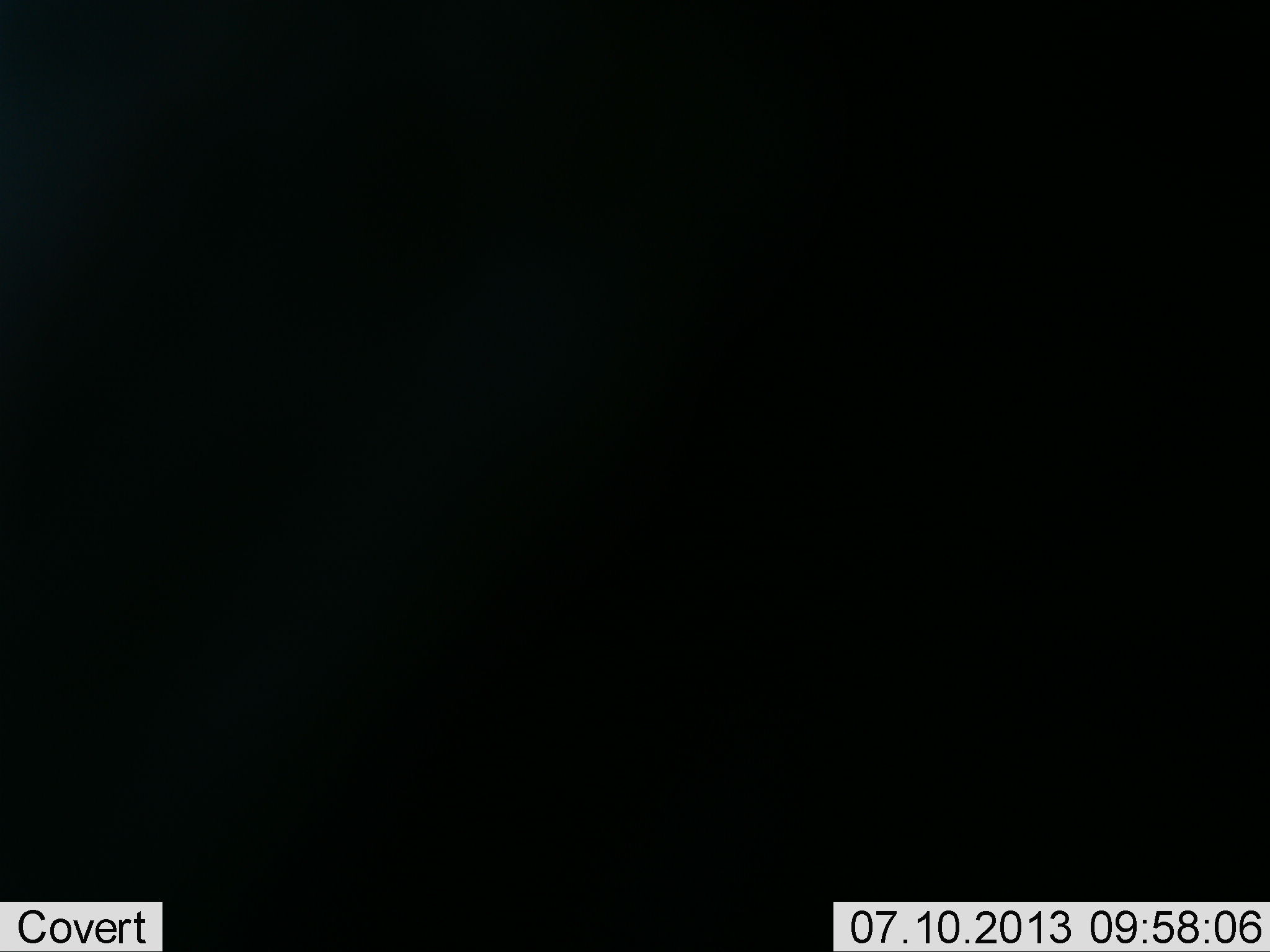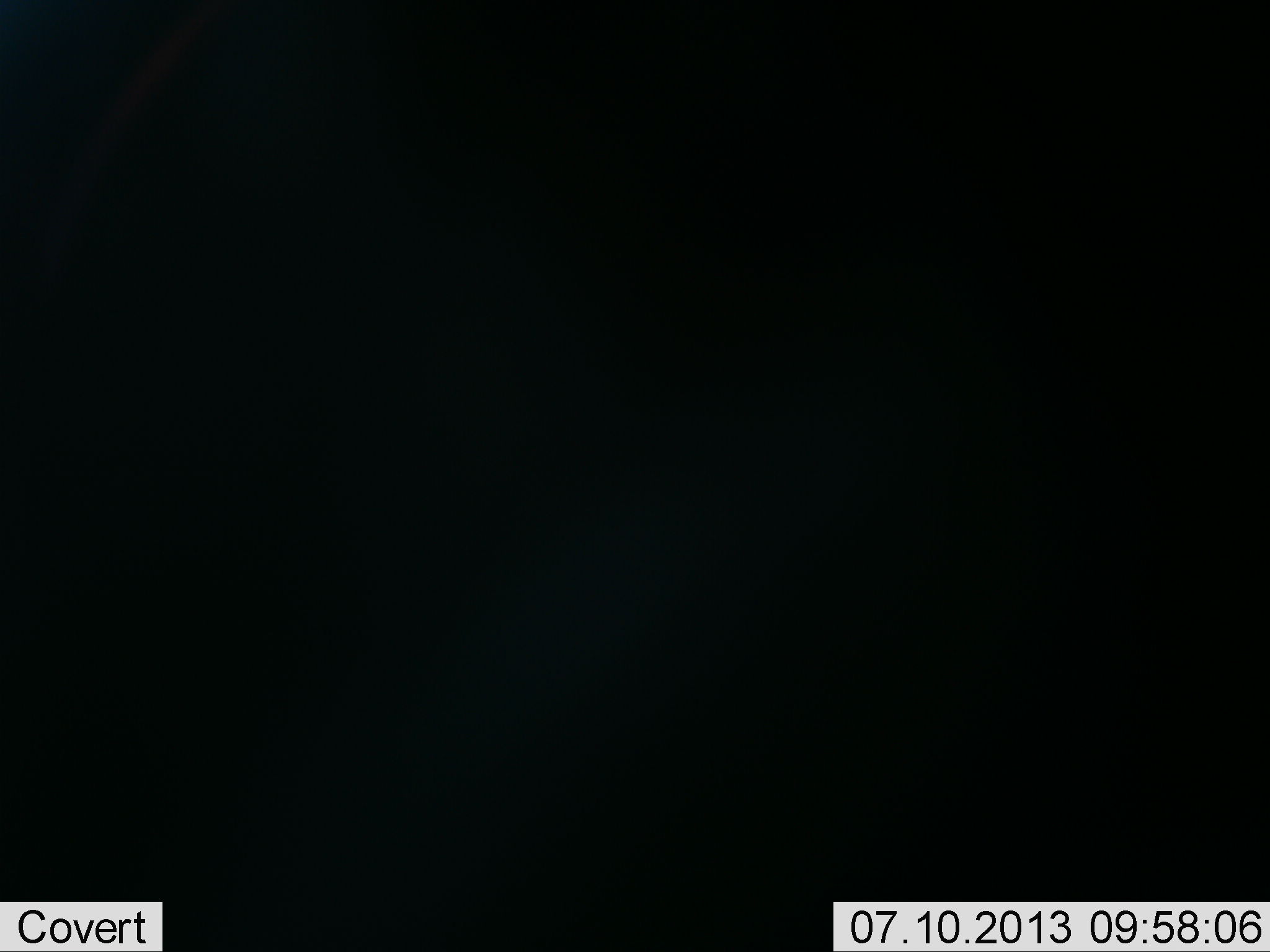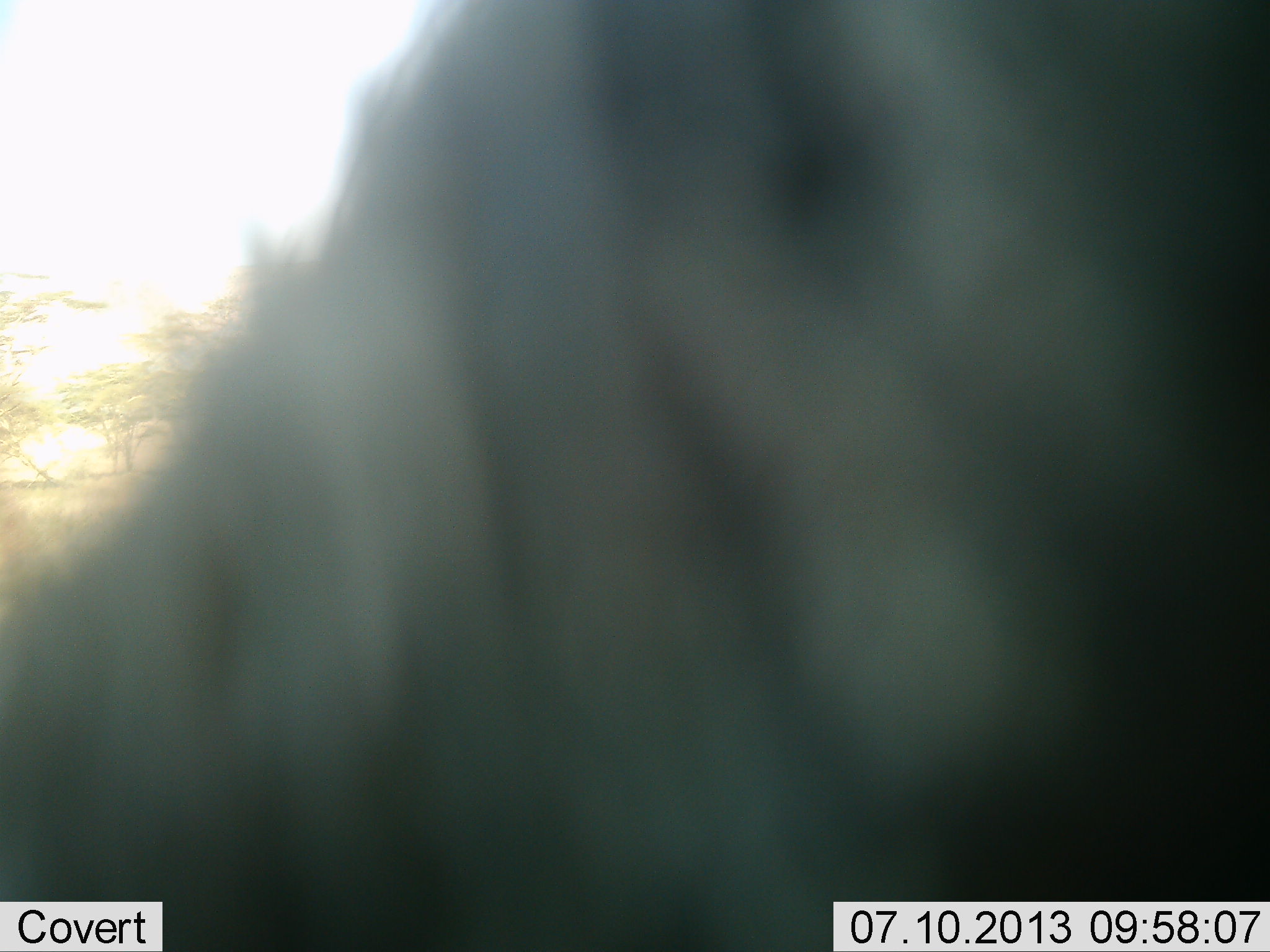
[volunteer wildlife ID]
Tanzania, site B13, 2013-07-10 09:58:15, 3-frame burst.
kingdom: Animalia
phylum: Chordata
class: Mammalia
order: Artiodactyla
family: Bovidae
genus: Connochaetes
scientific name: Connochaetes taurinus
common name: blue wildebeest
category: wildebeest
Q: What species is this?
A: Wildebeest (blue wildebeest) (Connochaetes taurinus).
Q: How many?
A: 1.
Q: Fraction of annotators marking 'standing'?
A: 57%.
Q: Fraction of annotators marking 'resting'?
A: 0%.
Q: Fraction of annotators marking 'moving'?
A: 14%.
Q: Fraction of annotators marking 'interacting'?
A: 0%.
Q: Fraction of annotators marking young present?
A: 0%.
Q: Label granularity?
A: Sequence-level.